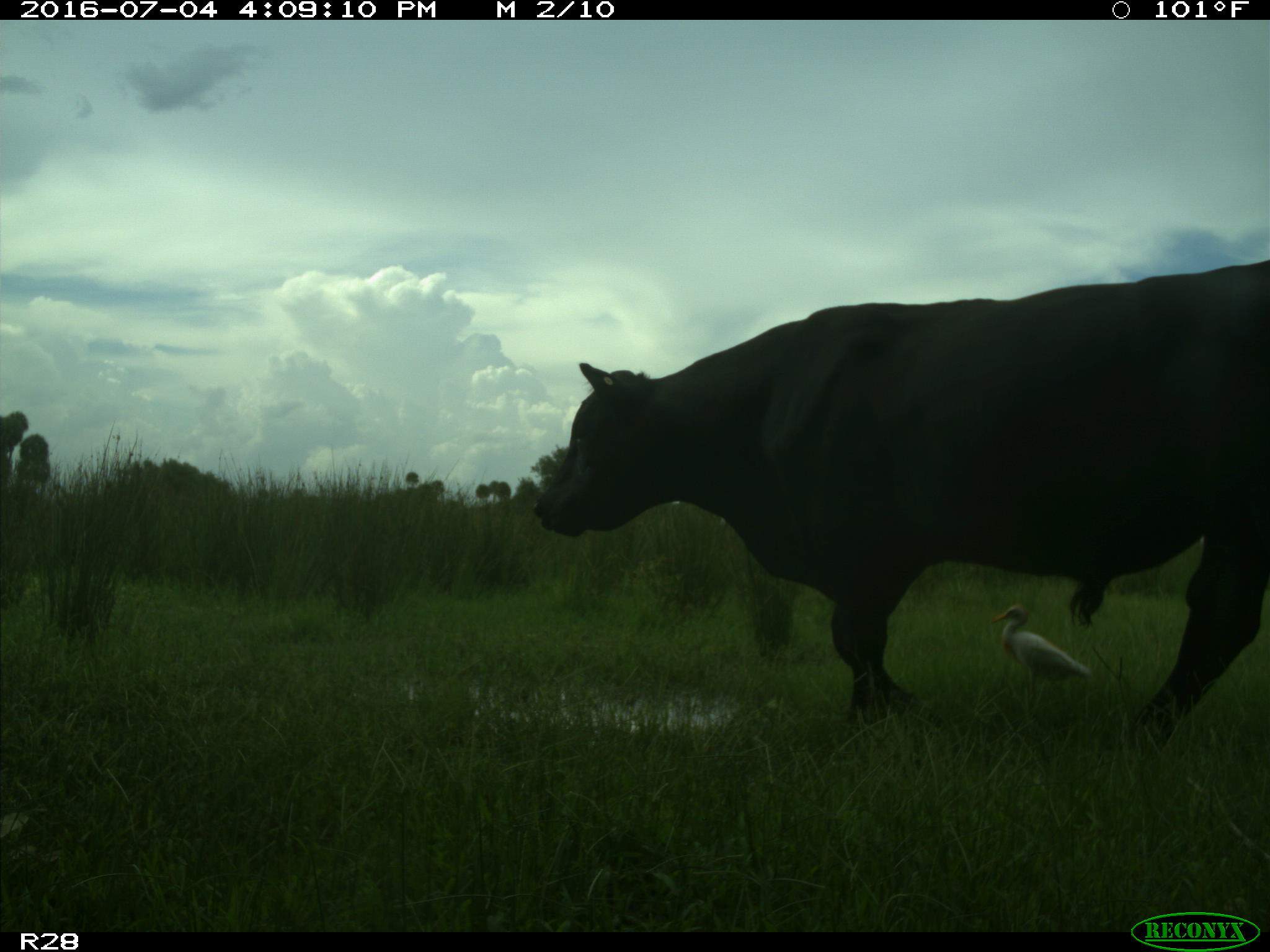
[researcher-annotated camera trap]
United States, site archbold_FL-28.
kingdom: Animalia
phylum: Chordata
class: Mammalia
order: Artiodactyla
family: Bovidae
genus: Bos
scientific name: Bos taurus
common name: domestic cow